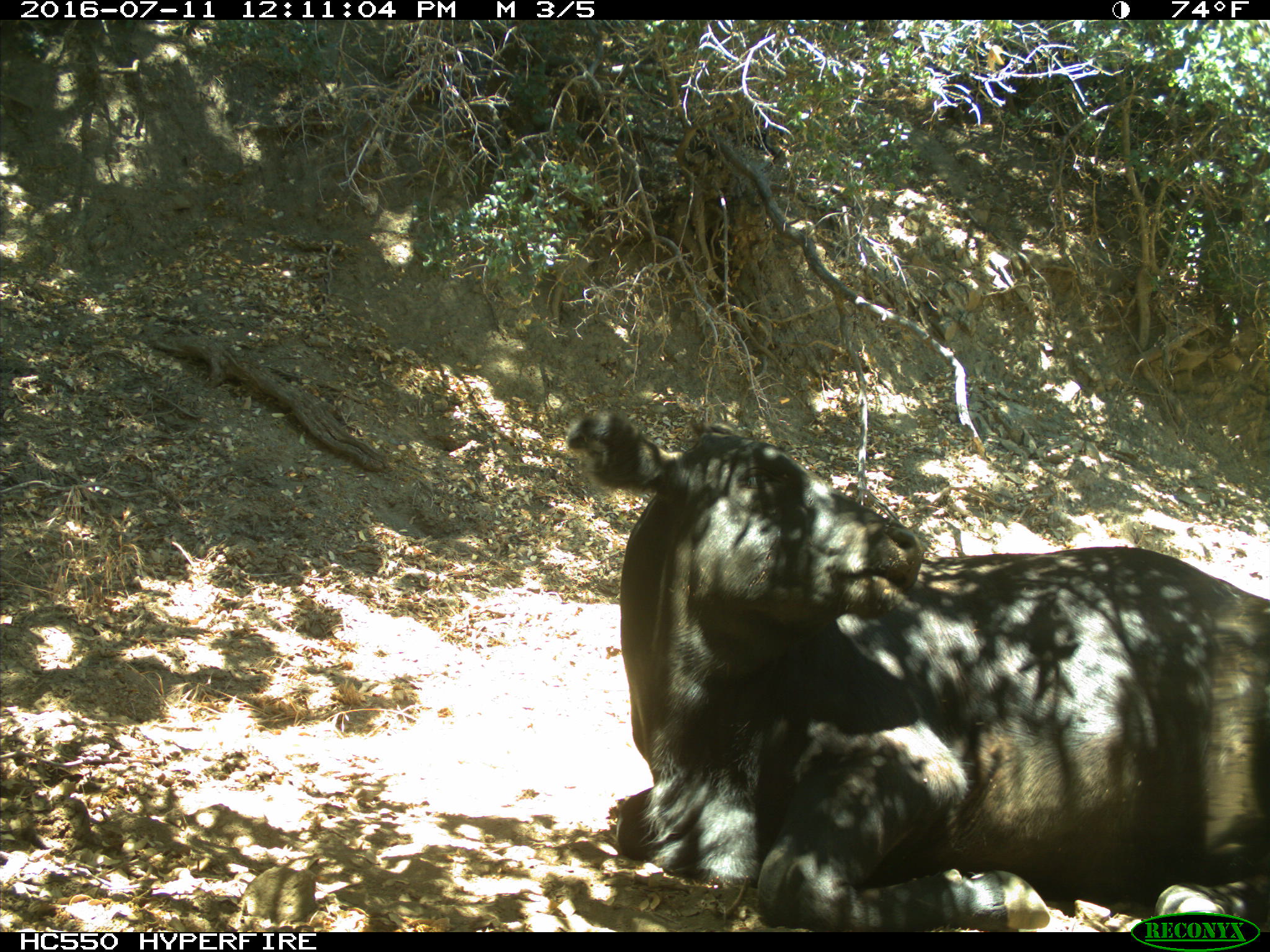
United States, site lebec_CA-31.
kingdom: Animalia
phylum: Chordata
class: Mammalia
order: Artiodactyla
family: Bovidae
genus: Bos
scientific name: Bos taurus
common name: domestic cow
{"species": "Bos taurus (domestic cow)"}